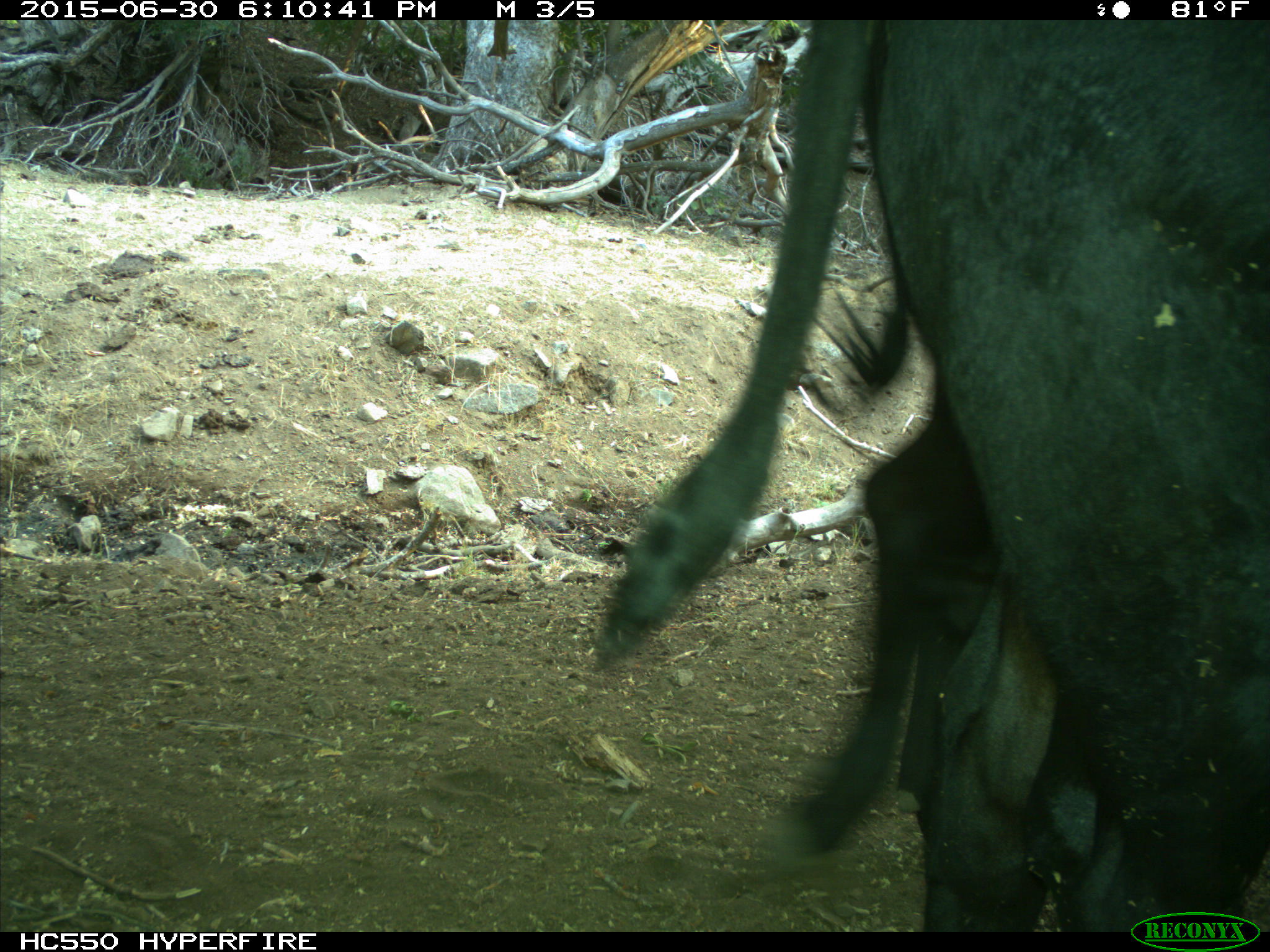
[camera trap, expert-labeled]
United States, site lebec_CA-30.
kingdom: Animalia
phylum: Chordata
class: Mammalia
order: Artiodactyla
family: Bovidae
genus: Bos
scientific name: Bos taurus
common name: domestic cow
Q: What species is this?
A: Bos taurus (domestic cow).